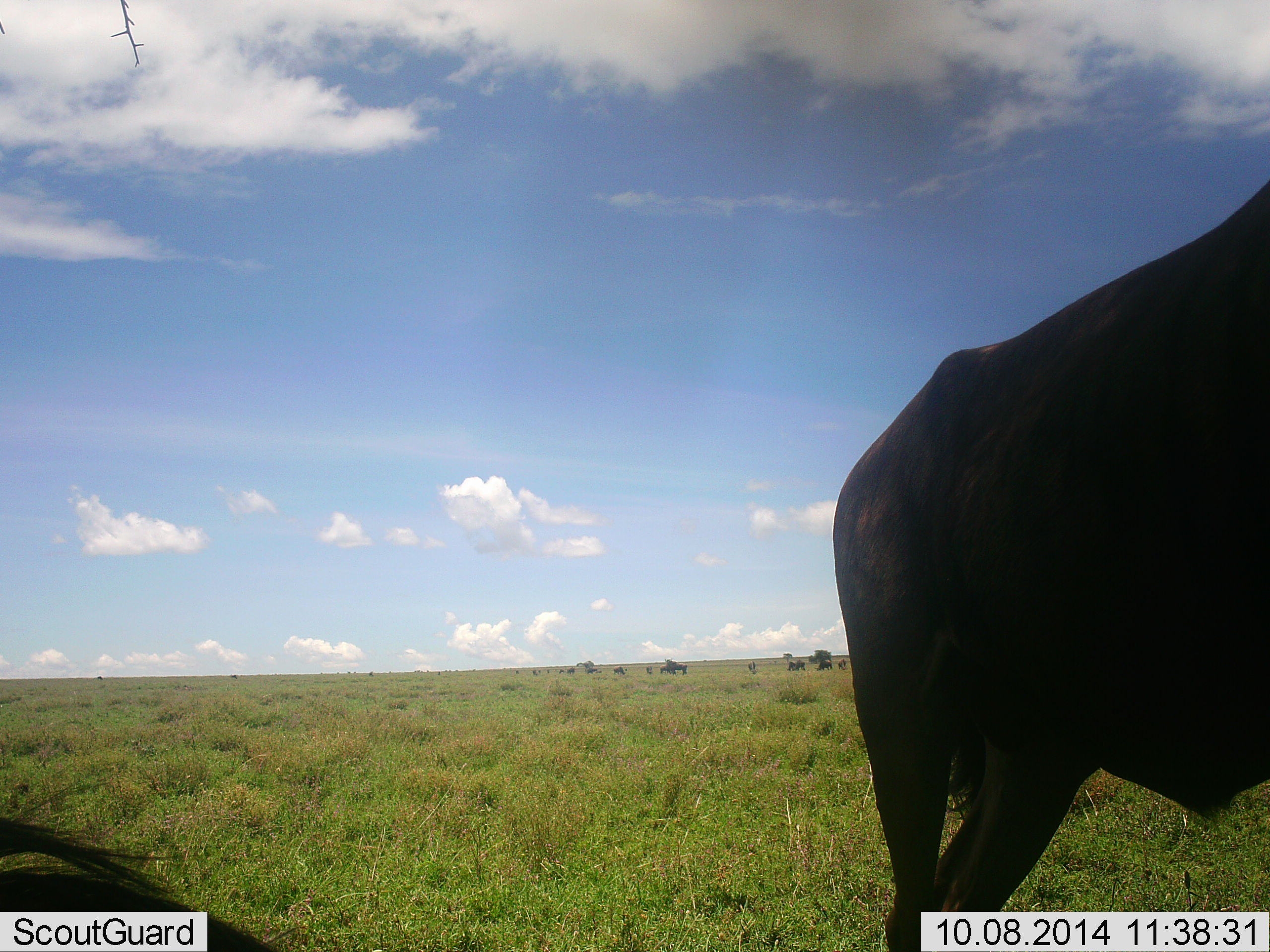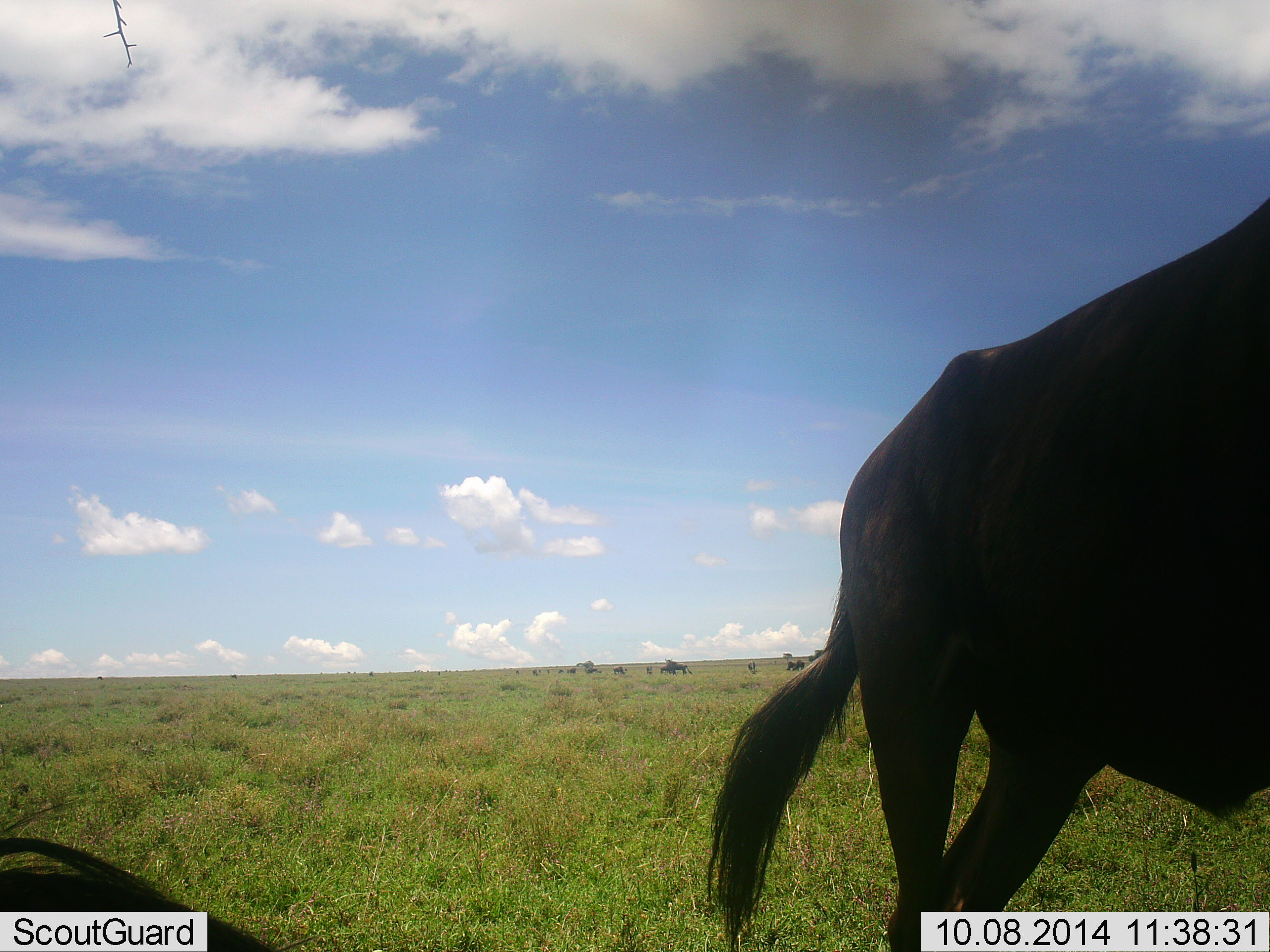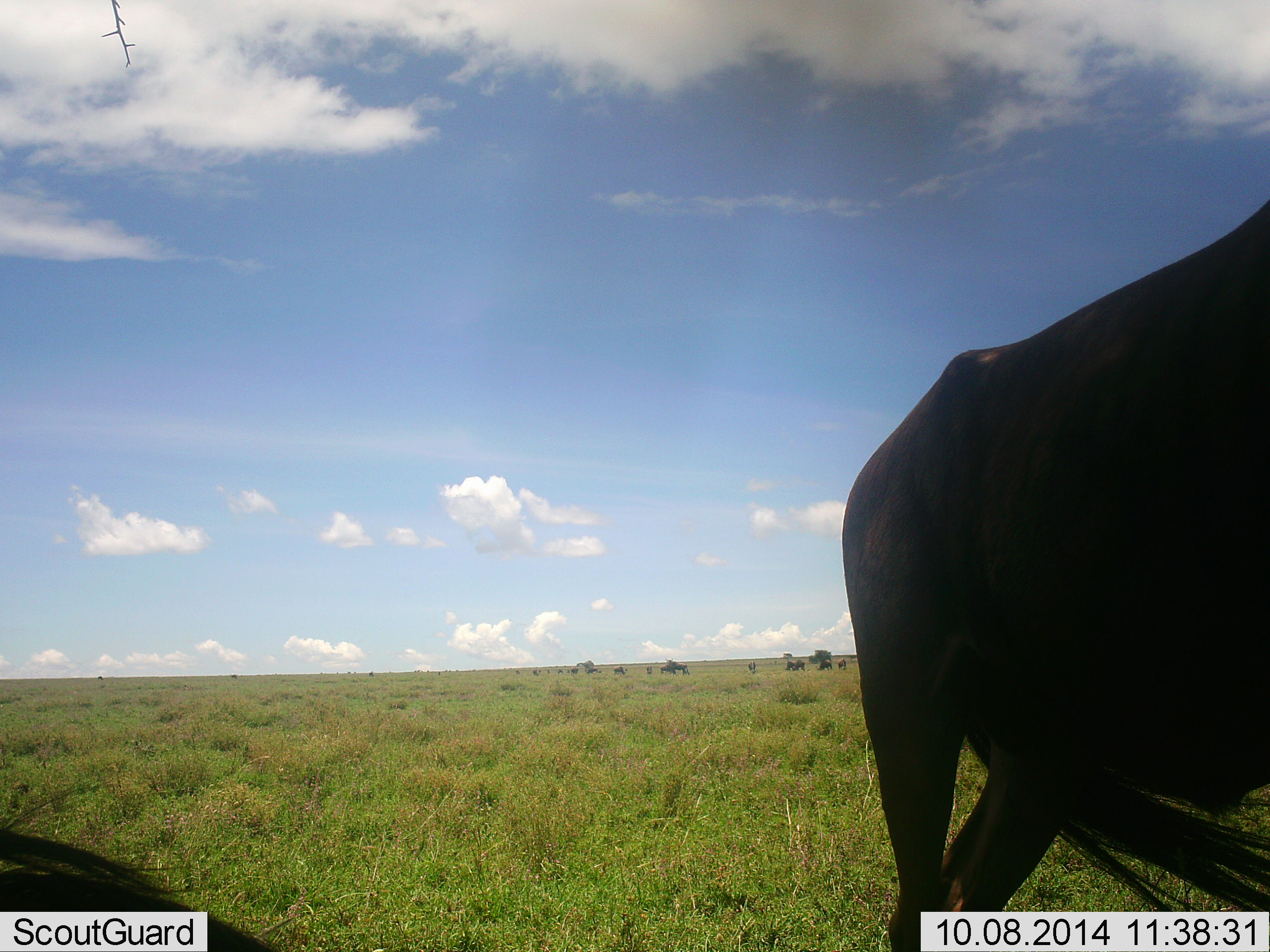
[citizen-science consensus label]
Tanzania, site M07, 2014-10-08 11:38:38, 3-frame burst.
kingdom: Animalia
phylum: Chordata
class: Mammalia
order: Artiodactyla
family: Bovidae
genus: Connochaetes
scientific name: Connochaetes taurinus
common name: blue wildebeest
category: wildebeest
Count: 5.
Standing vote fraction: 80%.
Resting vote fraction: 80%.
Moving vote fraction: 20%.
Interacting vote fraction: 0%.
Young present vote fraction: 0%.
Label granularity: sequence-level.